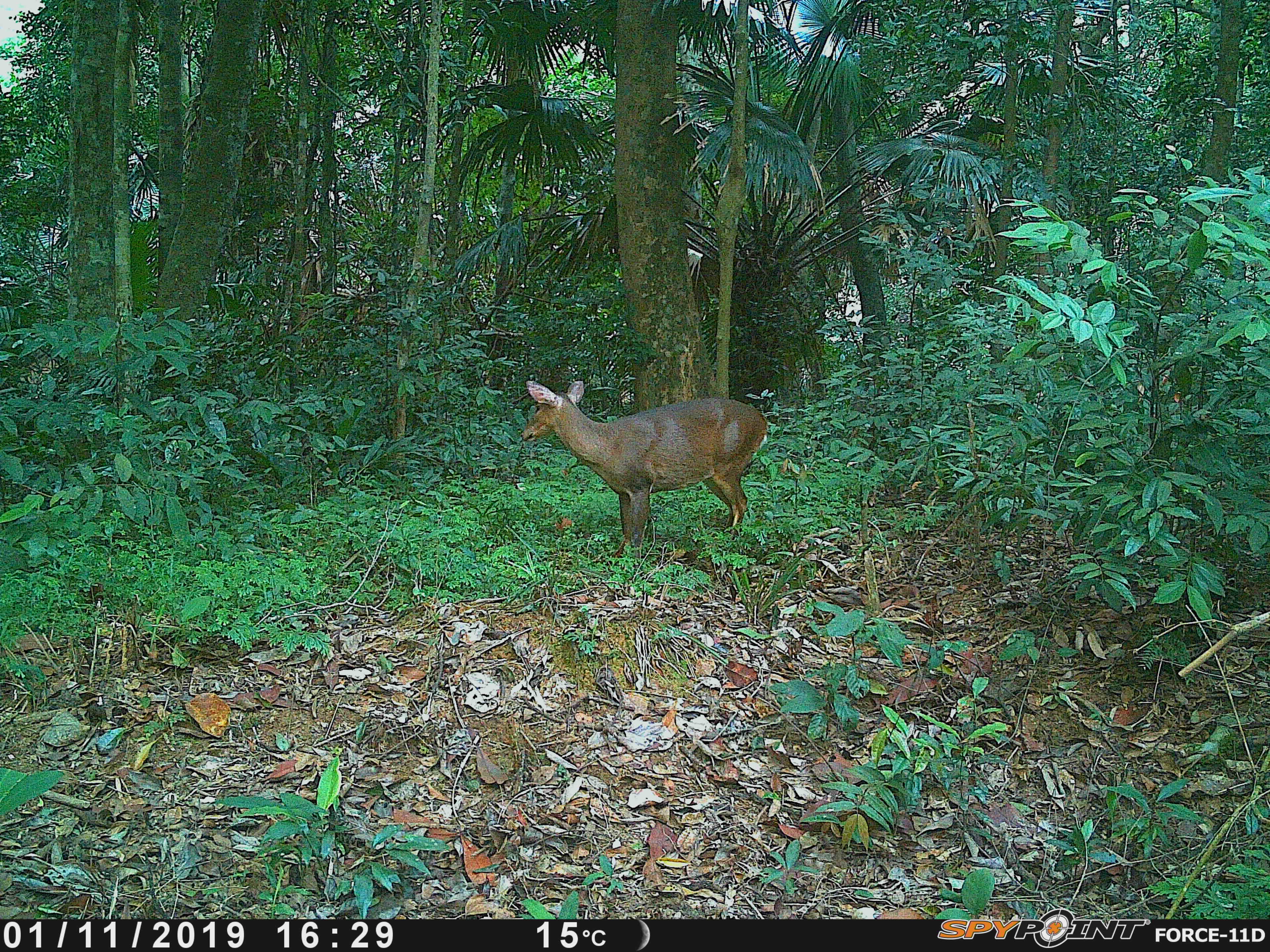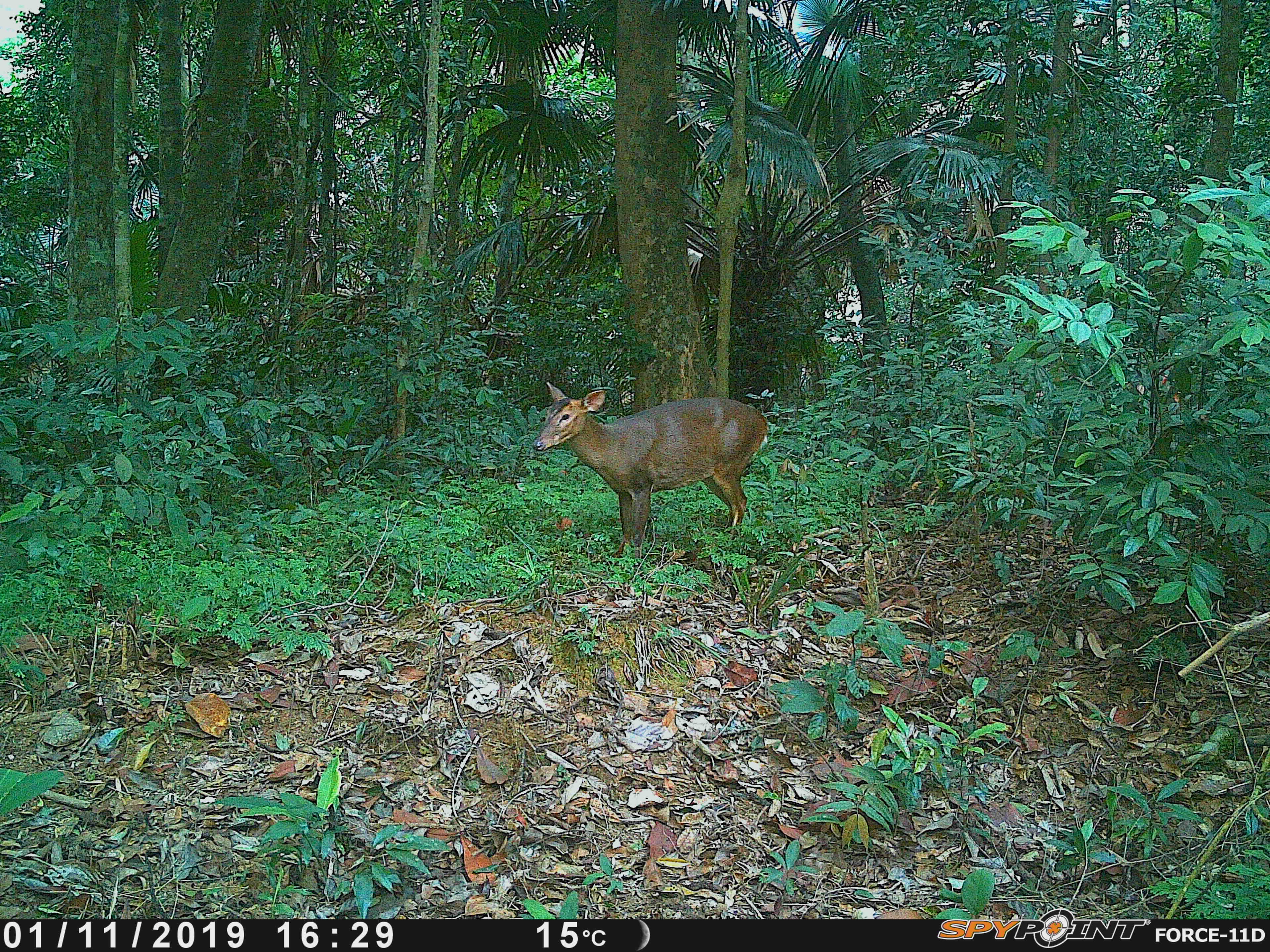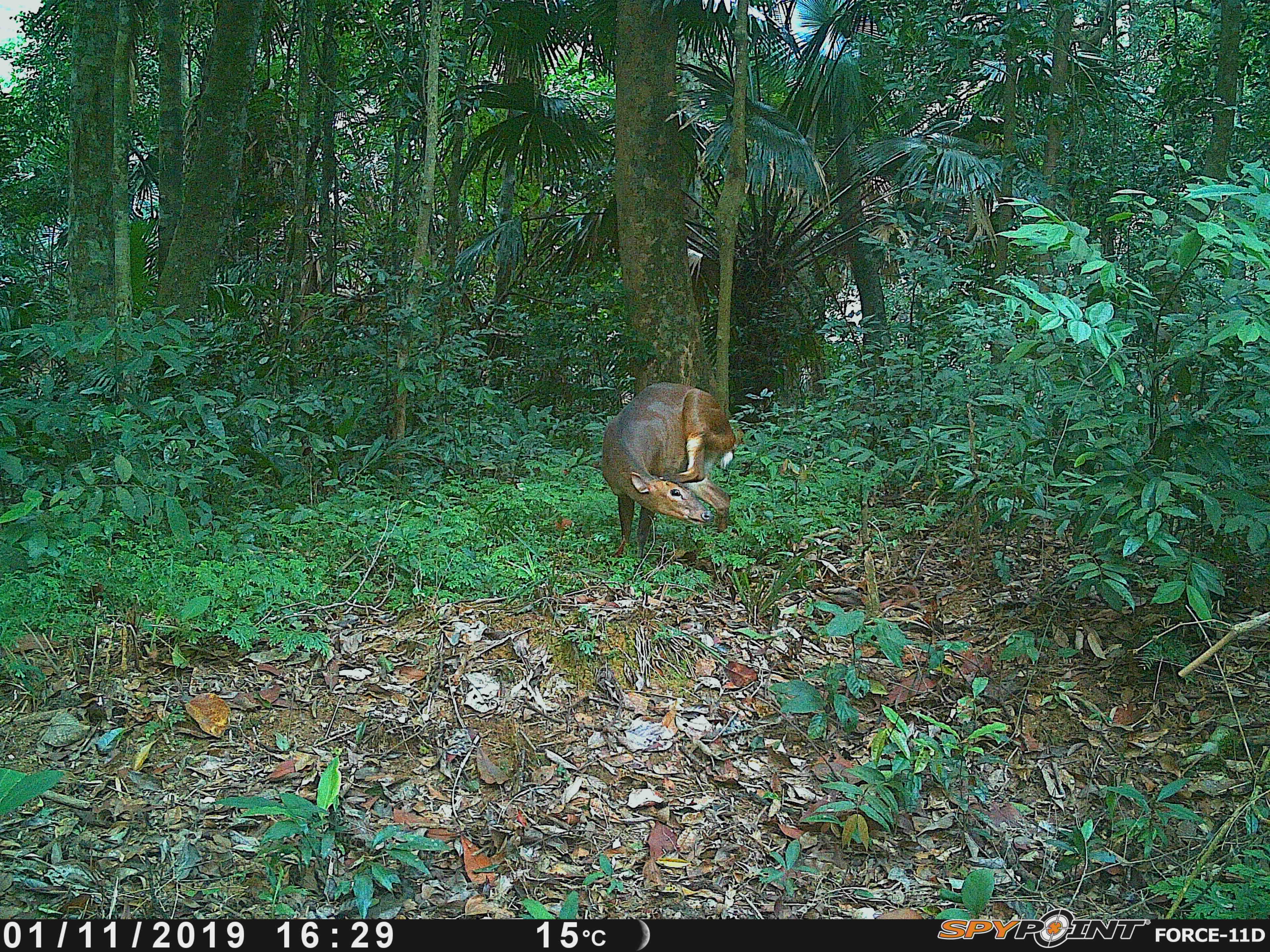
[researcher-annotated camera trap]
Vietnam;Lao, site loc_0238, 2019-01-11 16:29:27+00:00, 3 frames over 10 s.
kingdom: Animalia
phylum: Chordata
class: Mammalia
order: Artiodactyla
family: Cervidae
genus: Muntiacus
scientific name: Muntiacus vuquangensis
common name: large-antlered muntjac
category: large antlered muntjac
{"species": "large antlered muntjac (large-antlered muntjac) (Muntiacus vuquangensis)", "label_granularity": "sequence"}